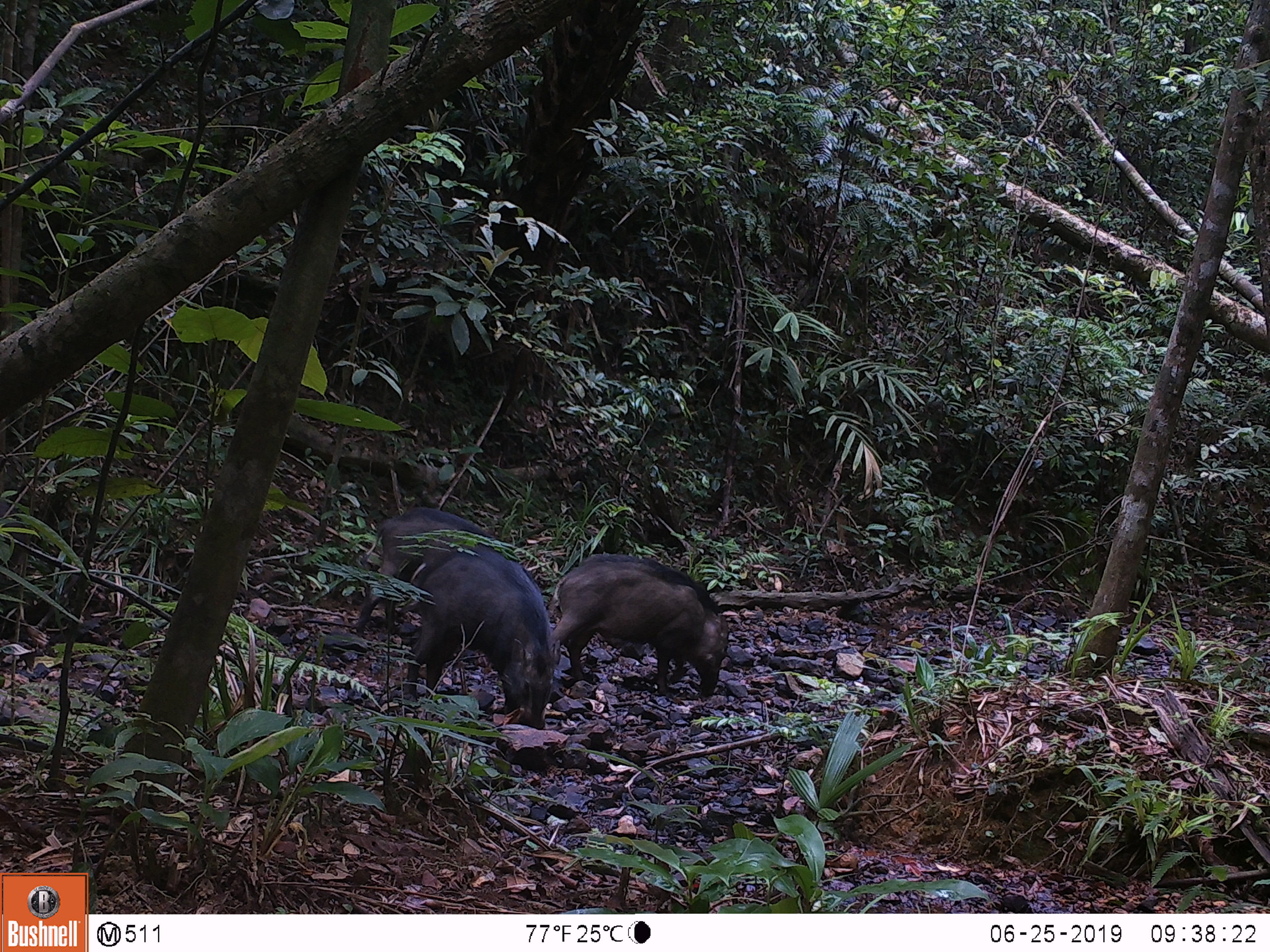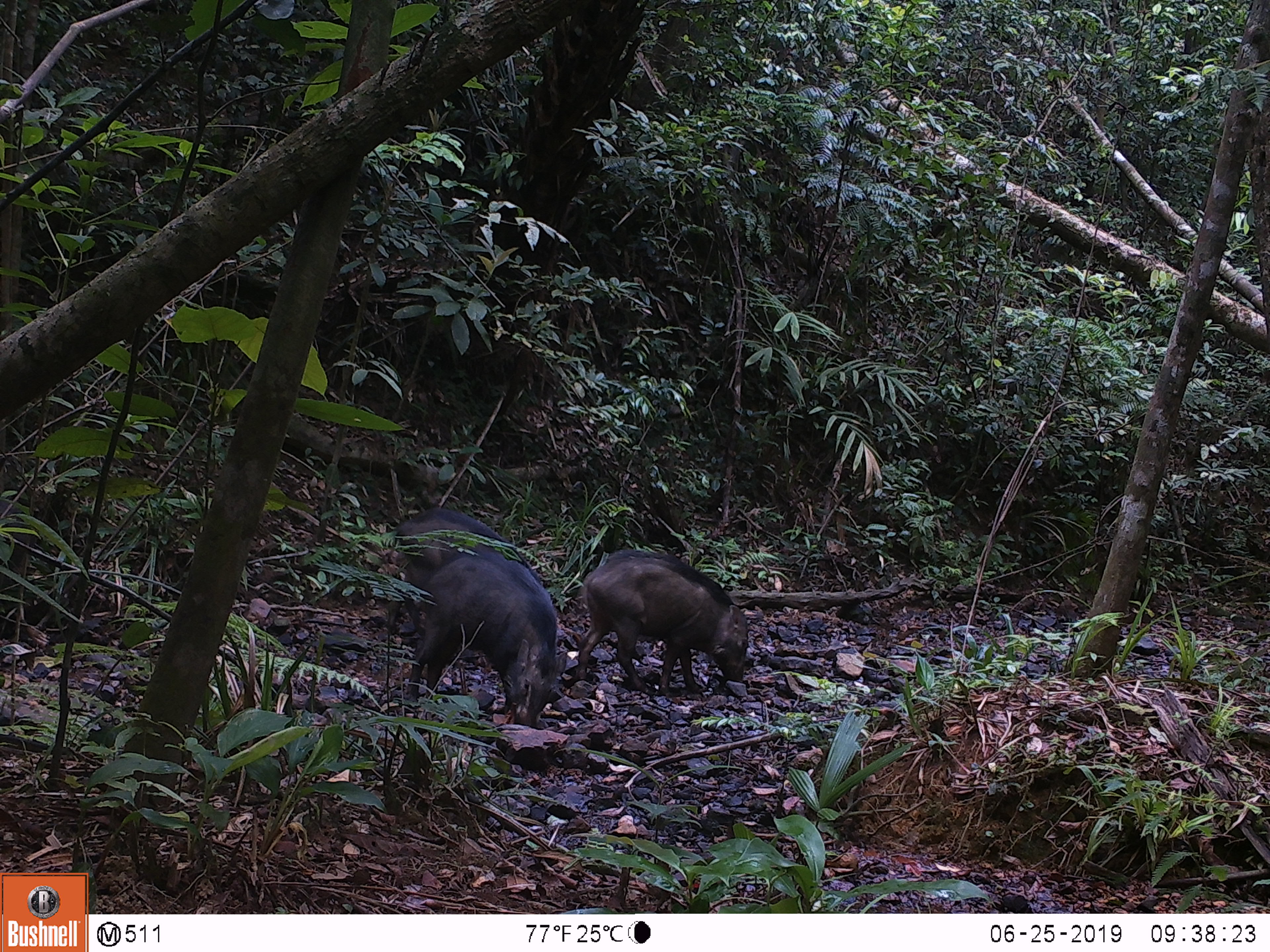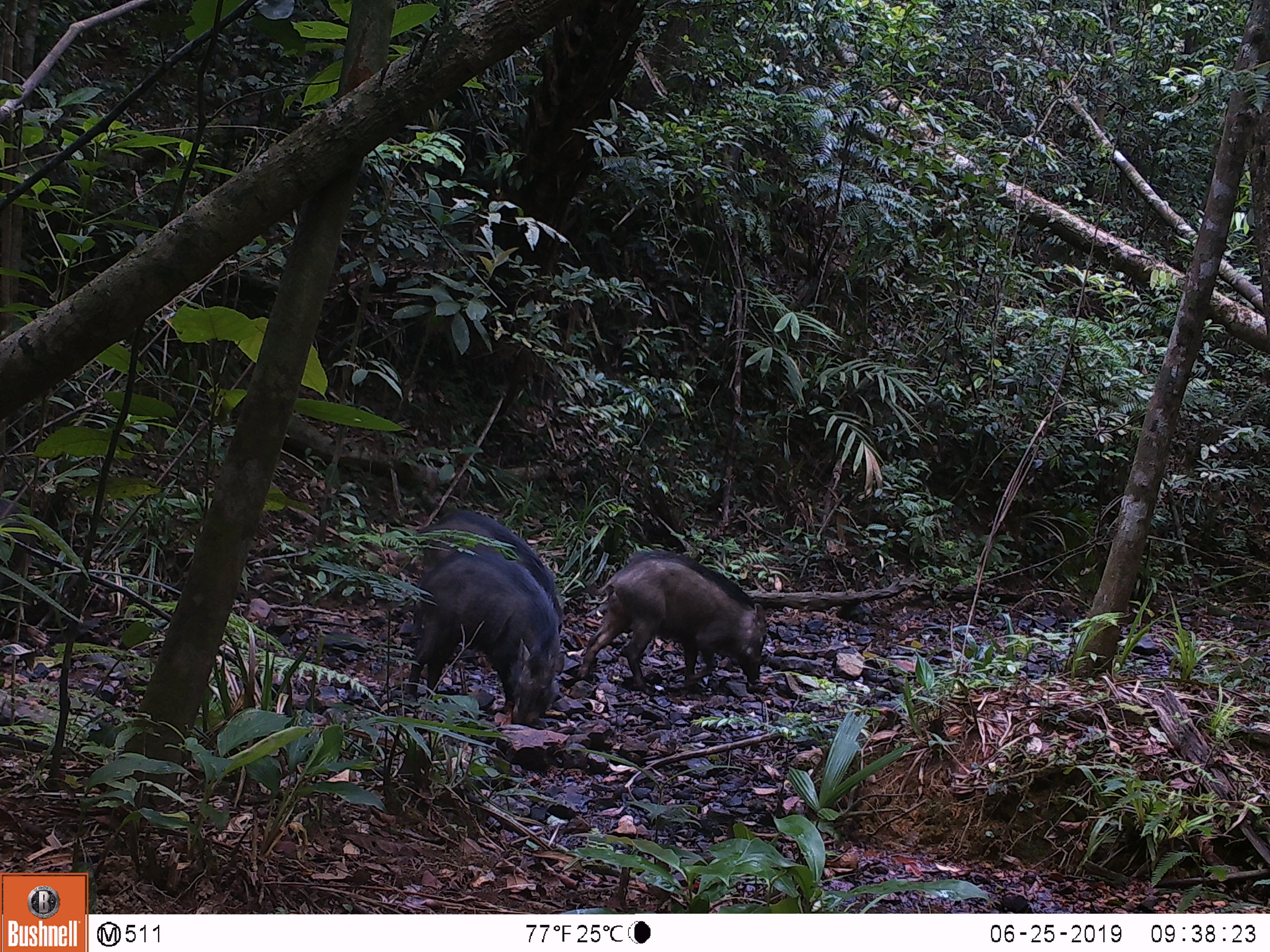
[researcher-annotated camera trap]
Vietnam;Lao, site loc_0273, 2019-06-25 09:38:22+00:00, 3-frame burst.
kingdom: Animalia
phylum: Chordata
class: Mammalia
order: Artiodactyla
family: Suidae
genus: Sus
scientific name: Sus scrofa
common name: eurasian wild pig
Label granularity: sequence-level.